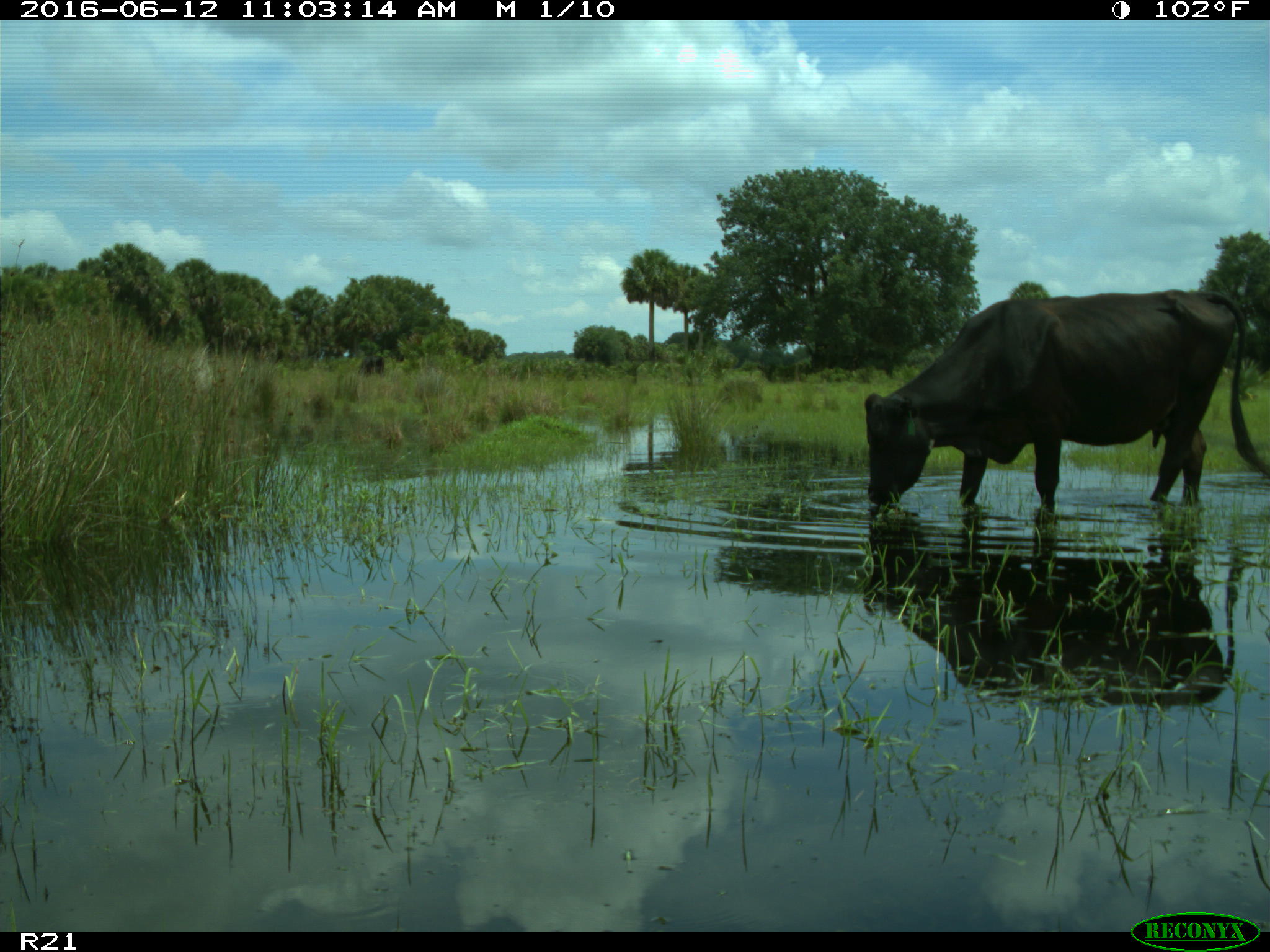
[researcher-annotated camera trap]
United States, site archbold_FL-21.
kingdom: Animalia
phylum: Chordata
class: Mammalia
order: Artiodactyla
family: Bovidae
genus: Bos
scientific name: Bos taurus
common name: domestic cow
Bos taurus (domestic cow).